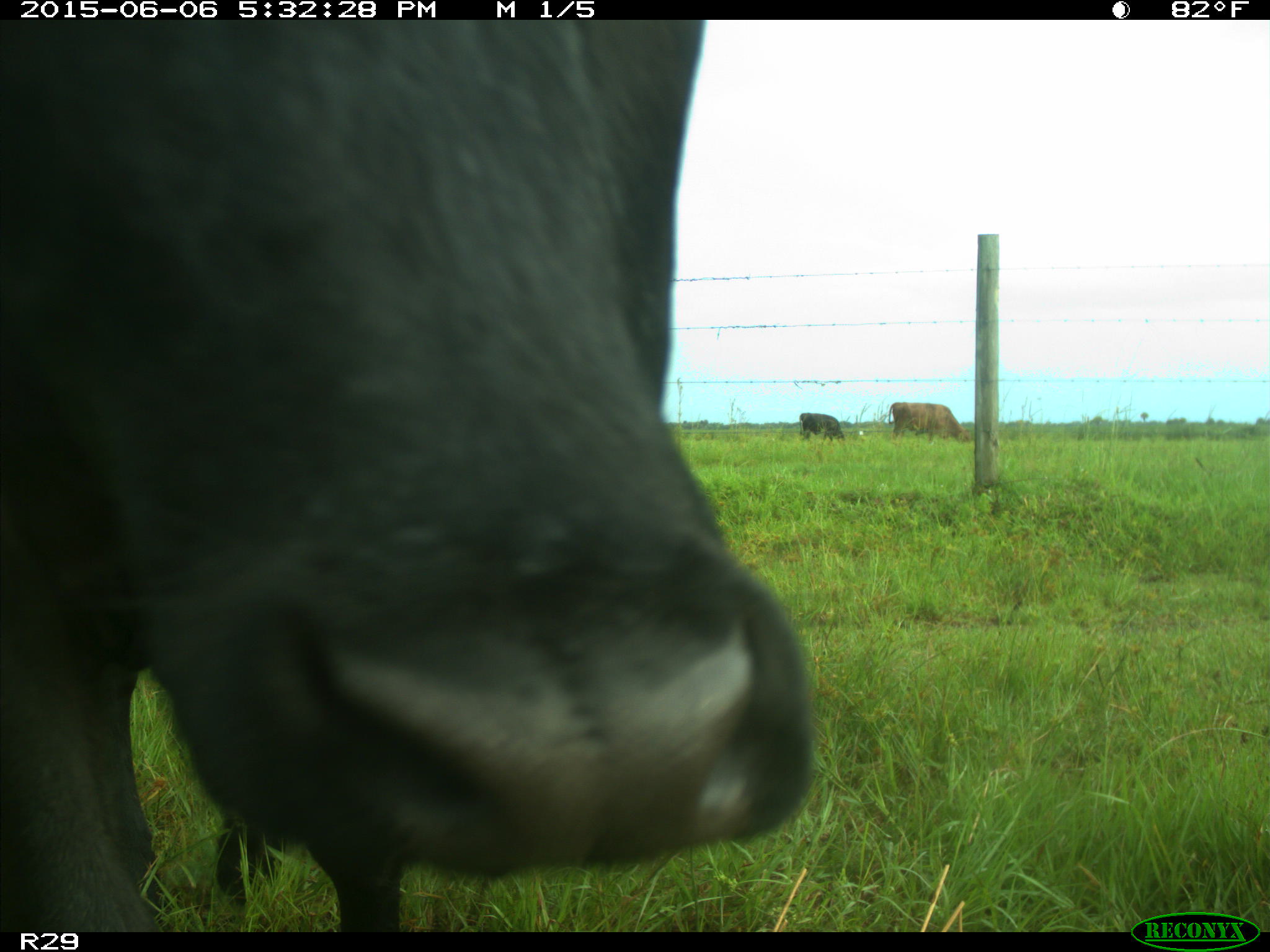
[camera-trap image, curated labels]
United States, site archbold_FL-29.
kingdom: Animalia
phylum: Chordata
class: Mammalia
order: Artiodactyla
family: Bovidae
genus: Bos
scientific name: Bos taurus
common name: domestic cow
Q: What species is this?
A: Bos taurus (domestic cow).